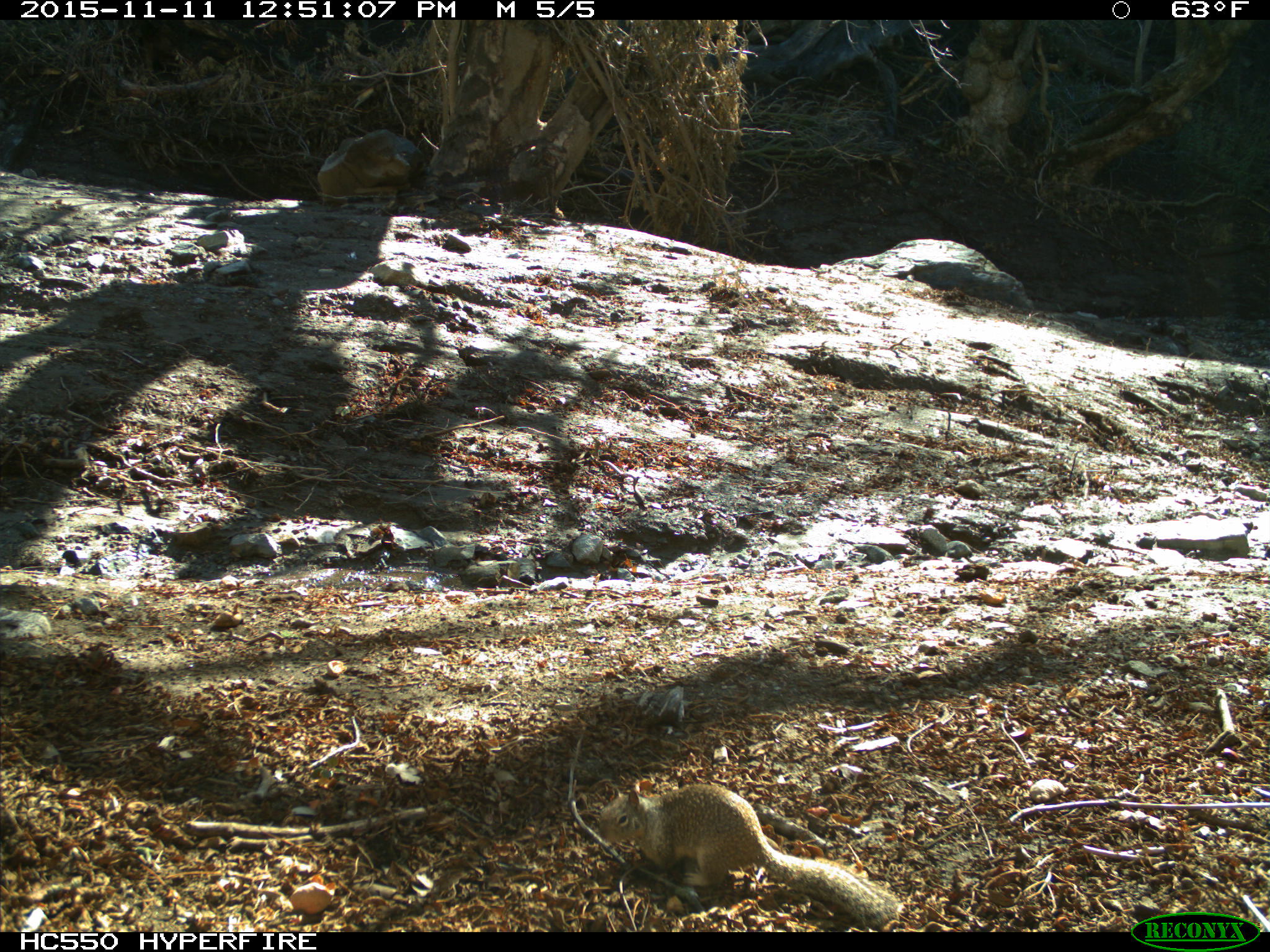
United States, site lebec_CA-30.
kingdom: Animalia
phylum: Chordata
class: Mammalia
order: Rodentia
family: Sciuridae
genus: Otospermophilus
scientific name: Otospermophilus beecheyi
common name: california ground squirrel